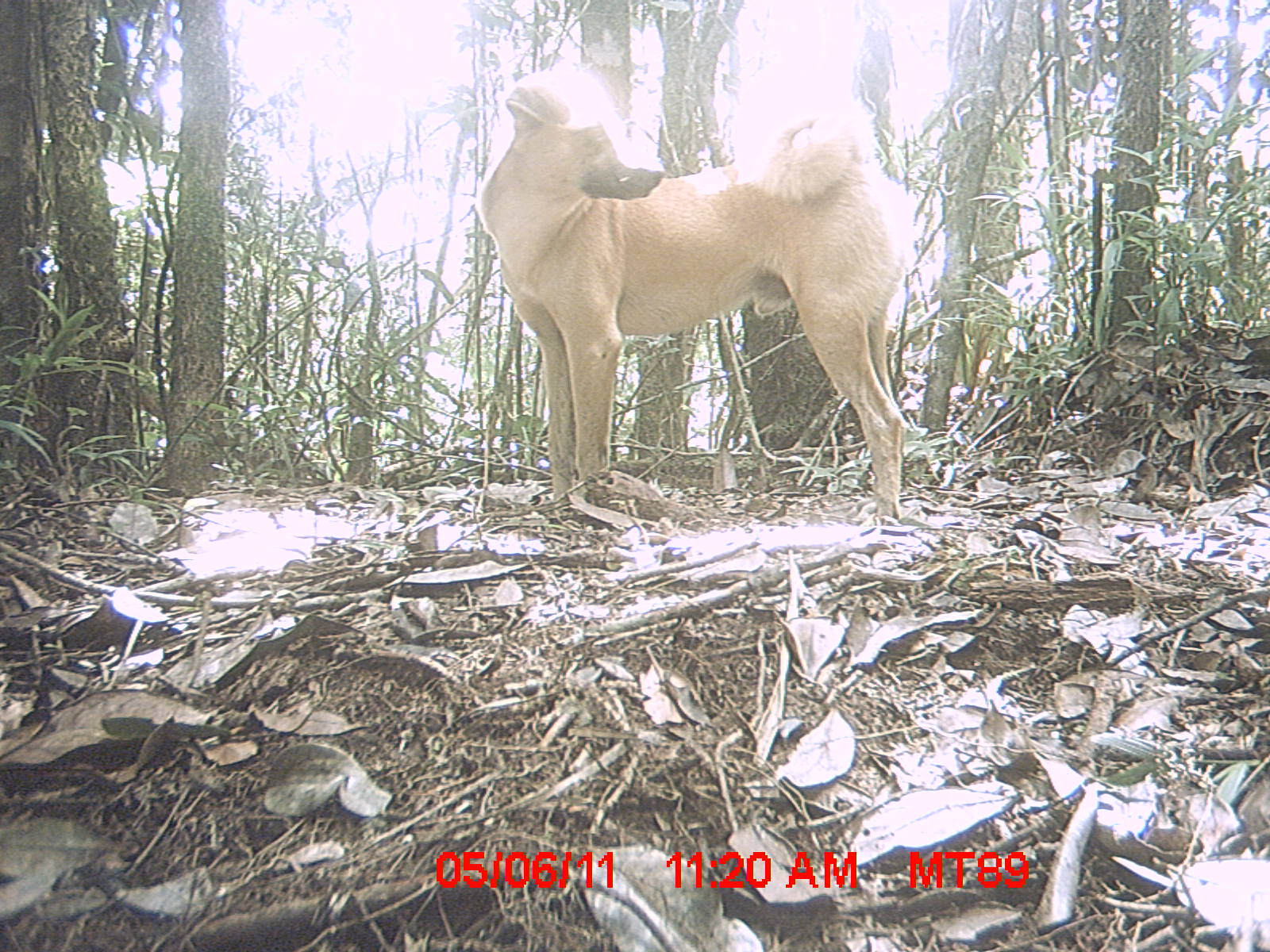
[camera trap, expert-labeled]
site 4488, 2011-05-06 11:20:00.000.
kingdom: Animalia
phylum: Chordata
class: Mammalia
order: Carnivora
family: Canidae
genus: Canis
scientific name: Canis familiaris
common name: domestic dog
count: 1